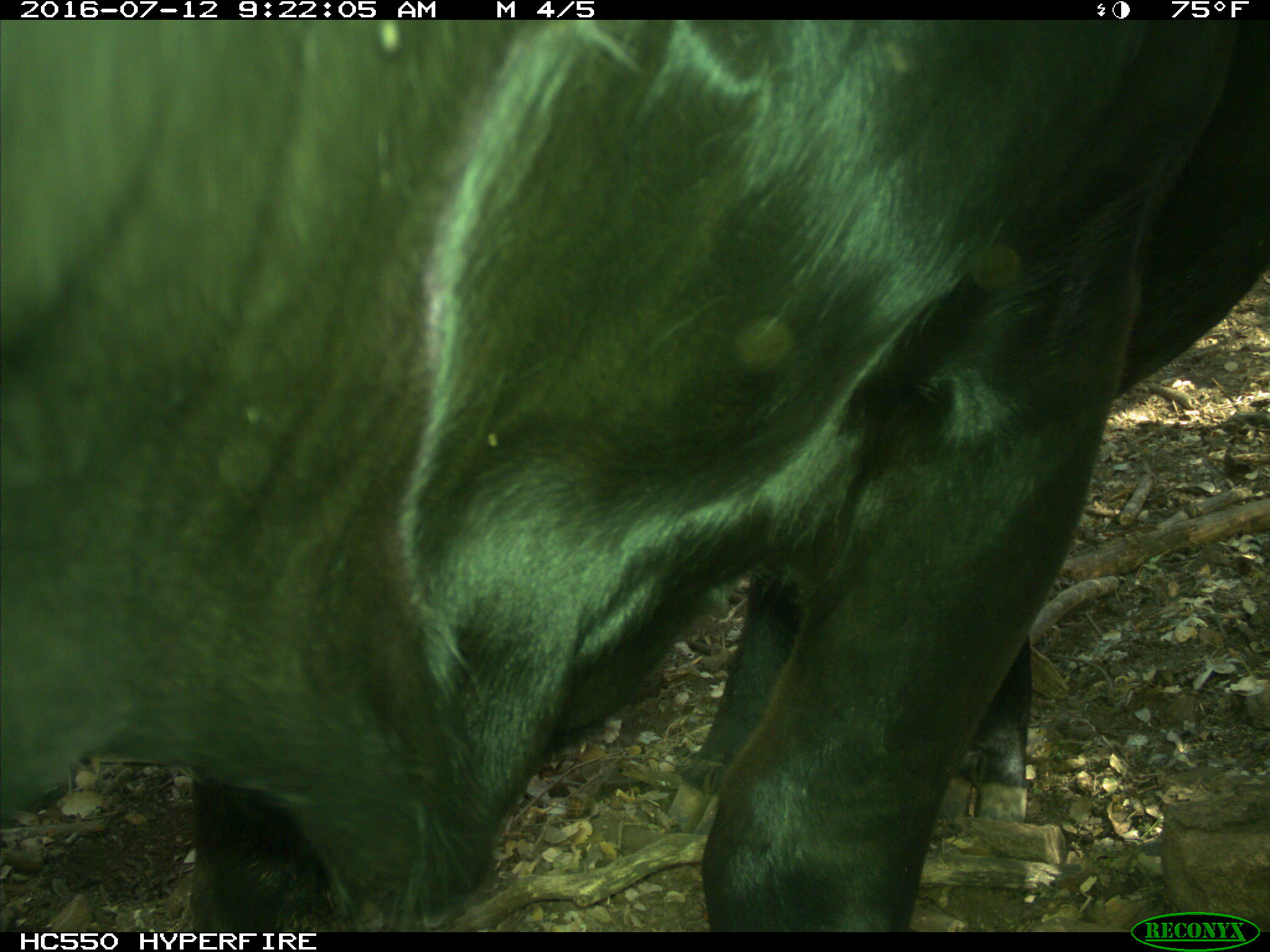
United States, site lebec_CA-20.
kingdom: Animalia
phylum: Chordata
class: Mammalia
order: Artiodactyla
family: Bovidae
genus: Bos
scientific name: Bos taurus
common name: domestic cow